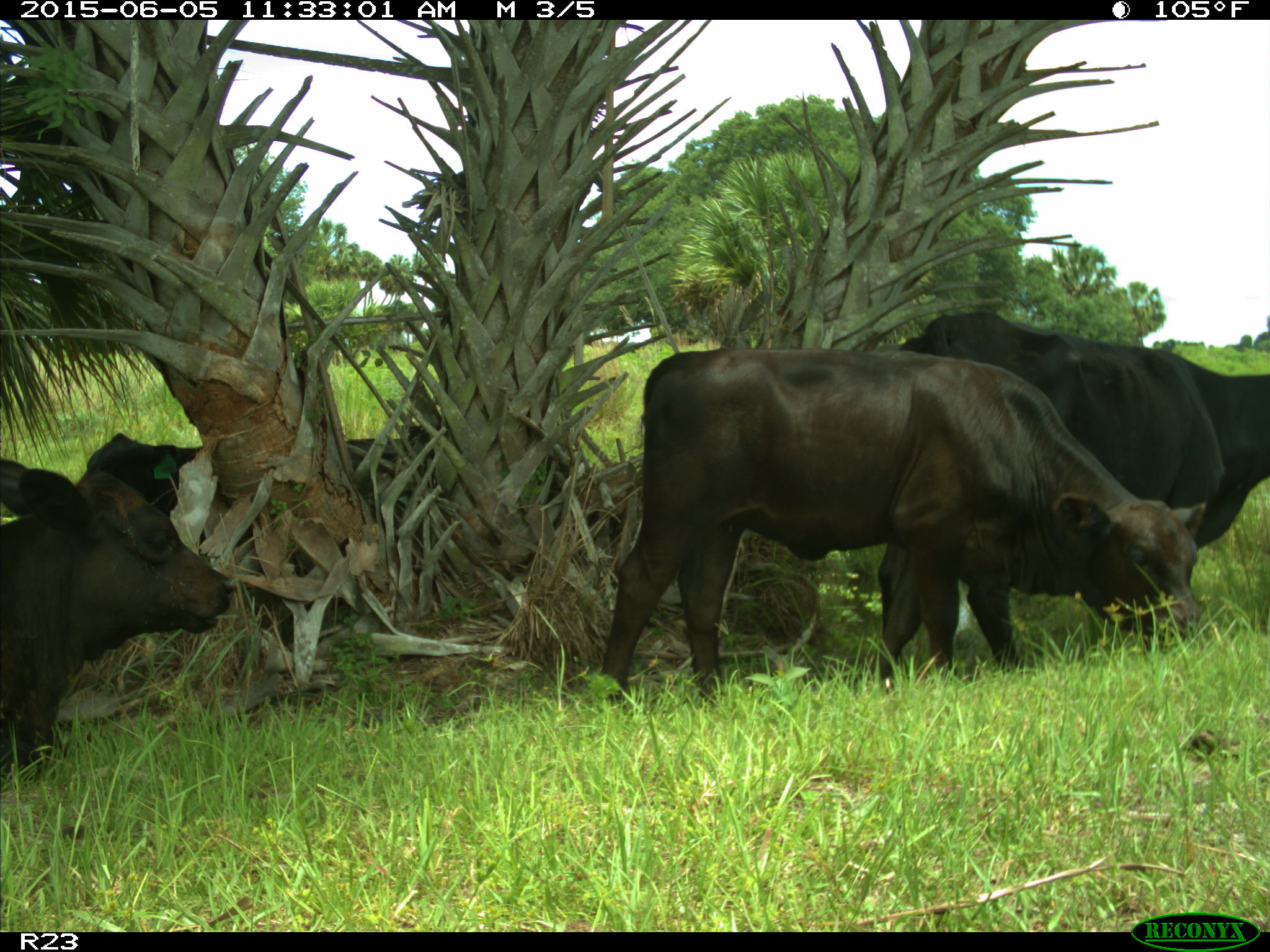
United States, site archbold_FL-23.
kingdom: Animalia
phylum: Chordata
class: Mammalia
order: Artiodactyla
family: Bovidae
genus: Bos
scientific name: Bos taurus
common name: domestic cow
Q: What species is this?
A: Bos taurus (domestic cow).